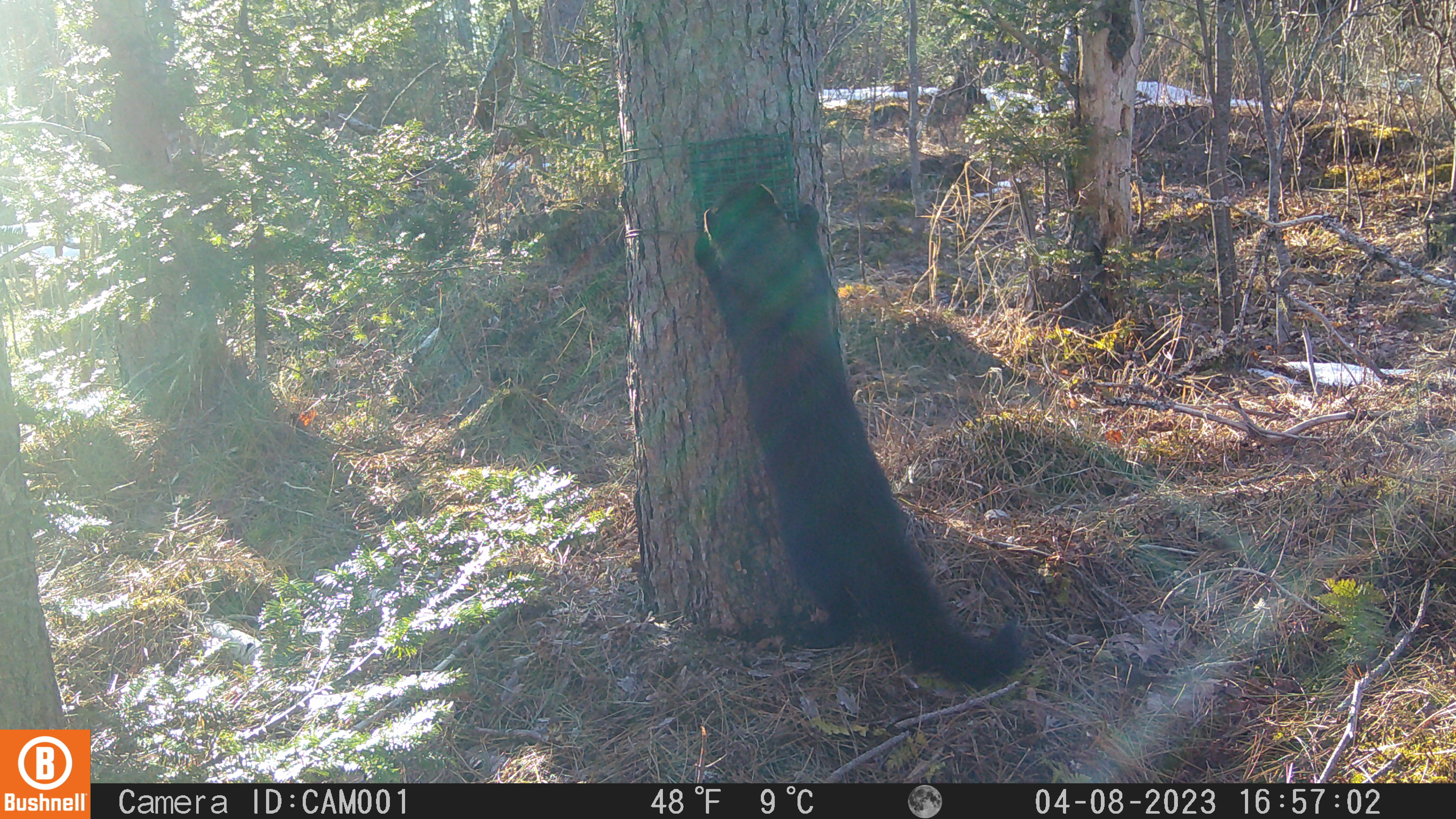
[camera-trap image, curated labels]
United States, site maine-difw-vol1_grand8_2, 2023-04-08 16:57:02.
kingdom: Animalia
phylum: Chordata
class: Mammalia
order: Carnivora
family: Mustelidae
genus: Pekania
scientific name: Pekania pennanti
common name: fisher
Fisher (Pekania pennanti).